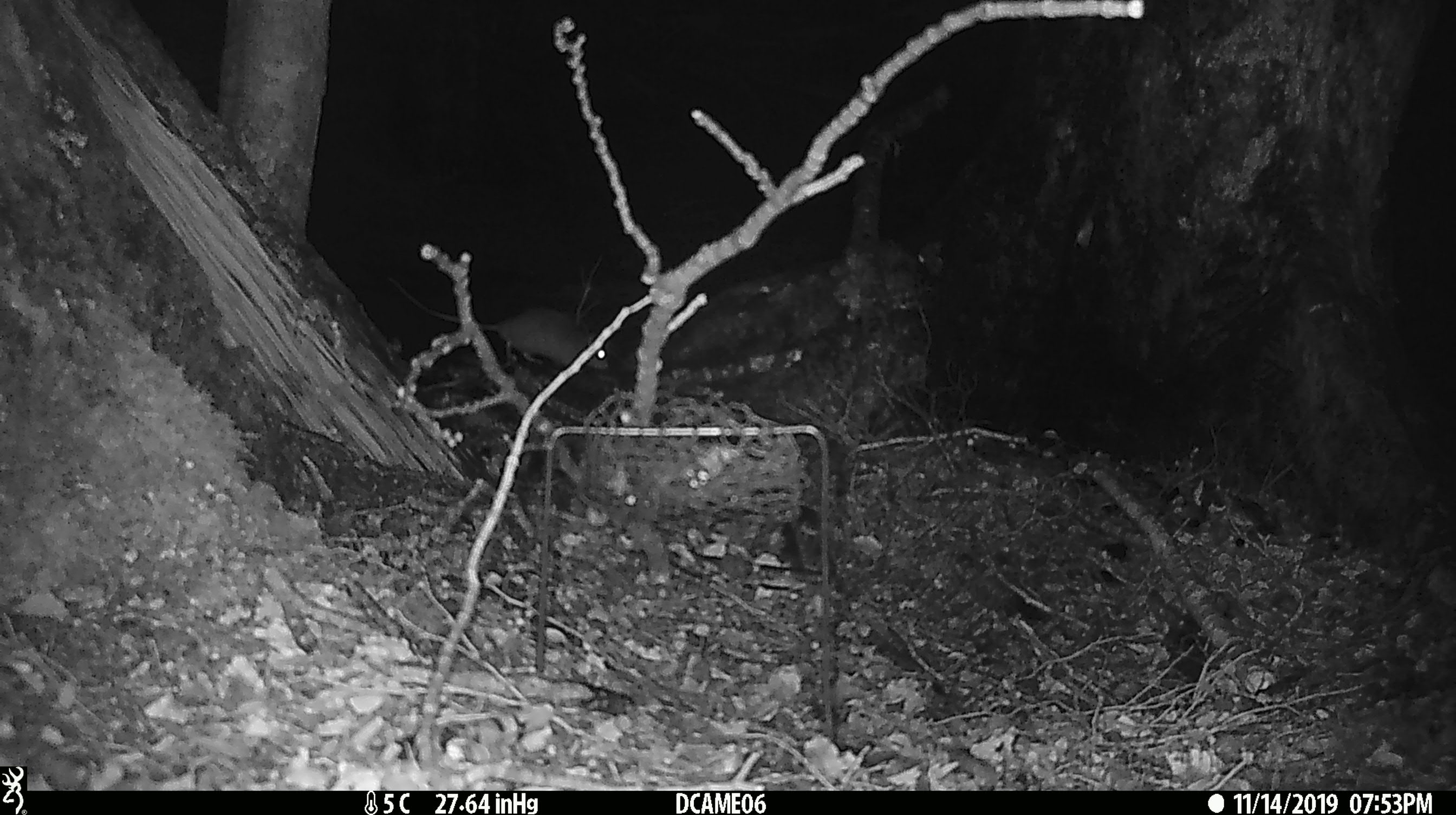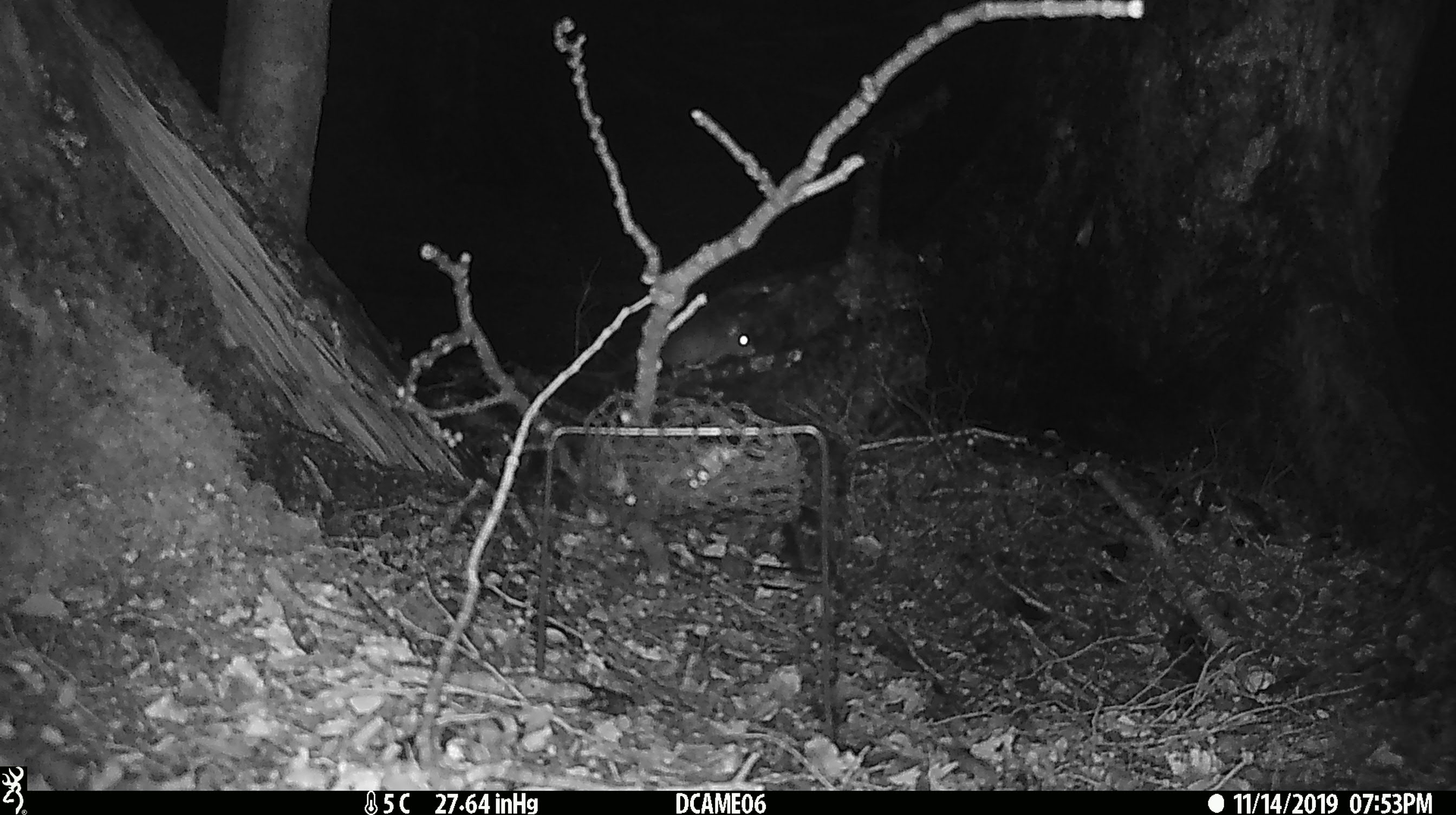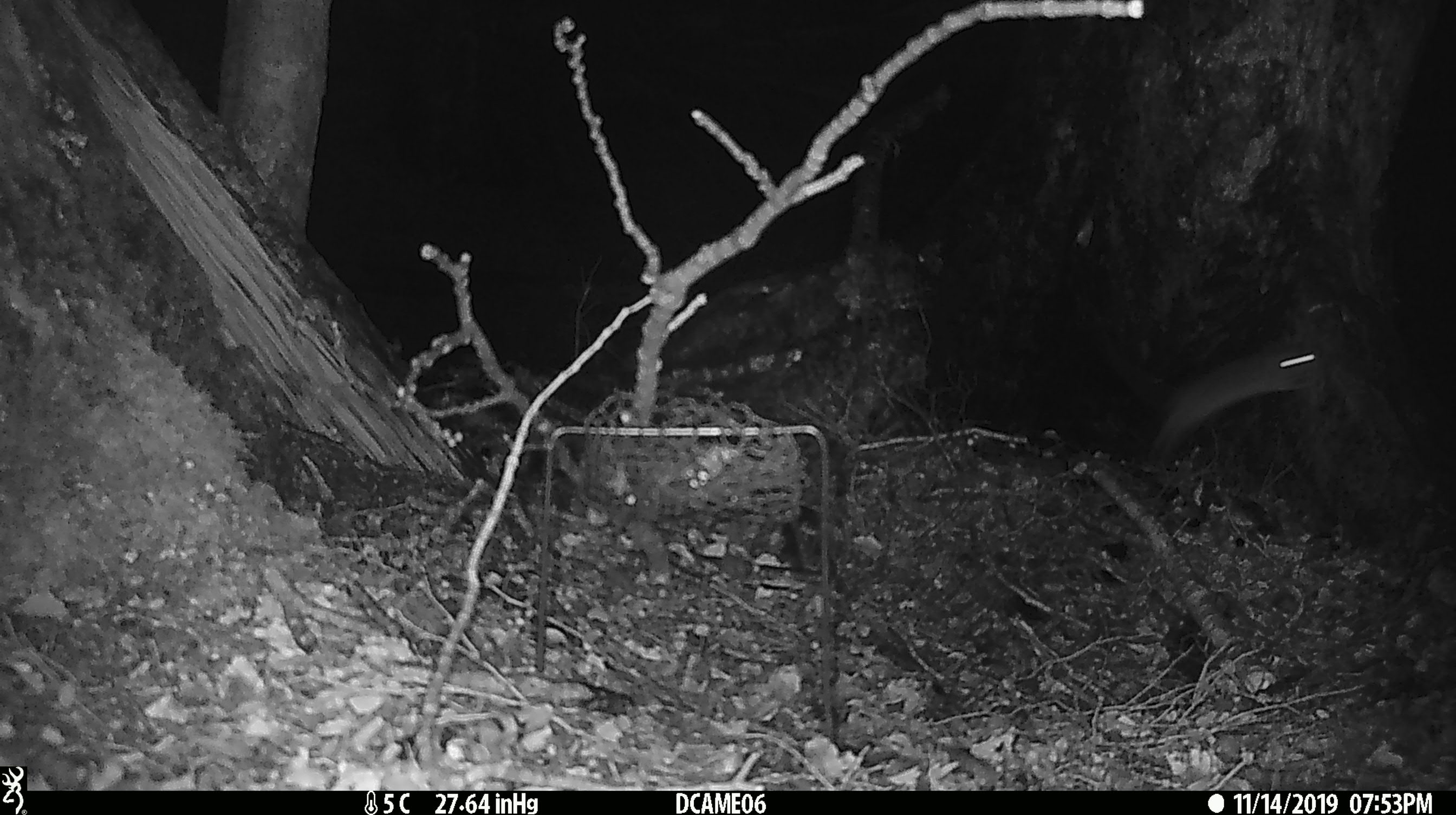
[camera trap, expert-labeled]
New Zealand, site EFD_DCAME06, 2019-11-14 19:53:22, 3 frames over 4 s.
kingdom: Animalia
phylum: Chordata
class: Mammalia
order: Rodentia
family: Muridae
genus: Mus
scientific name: Mus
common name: mouse